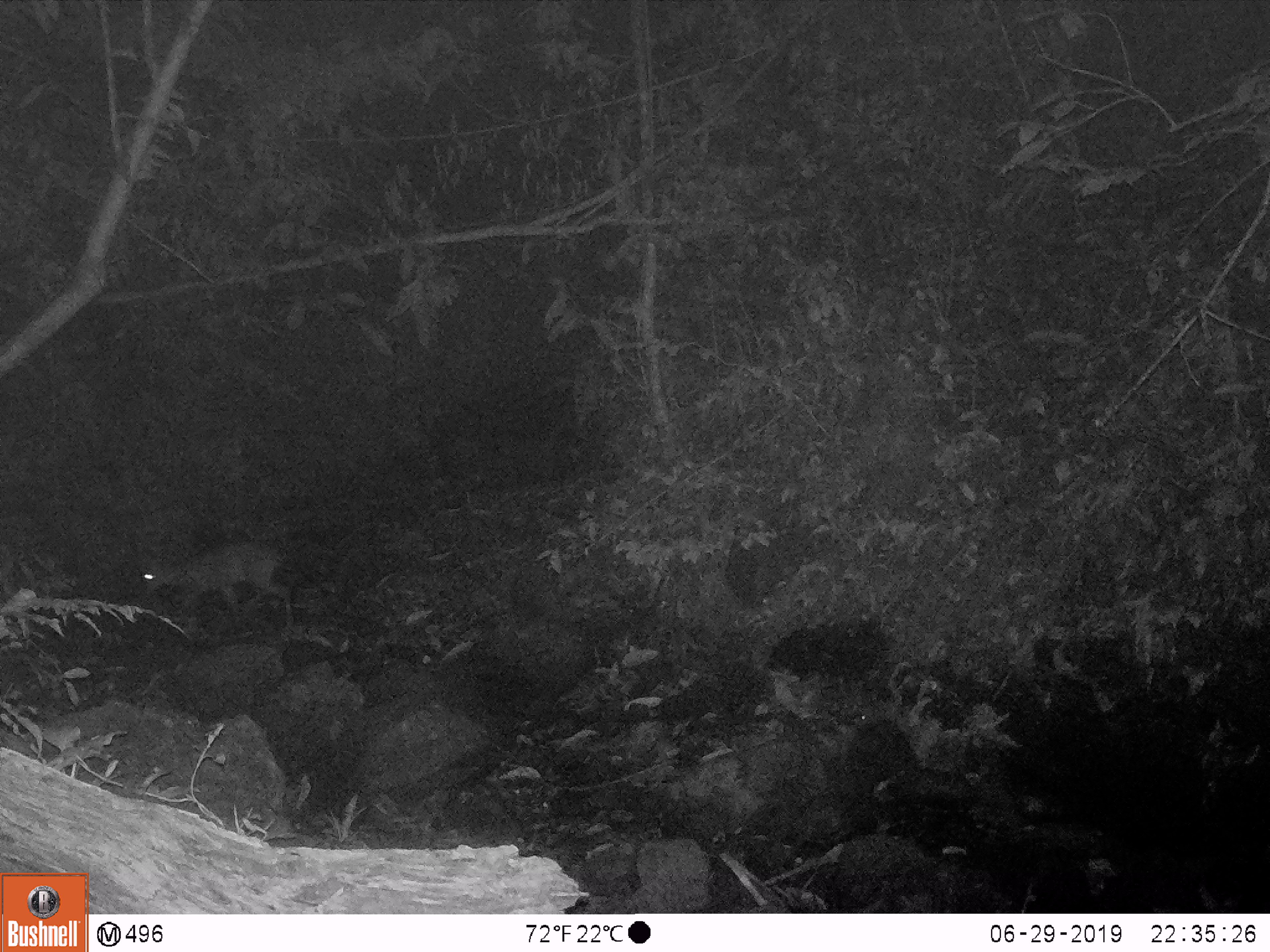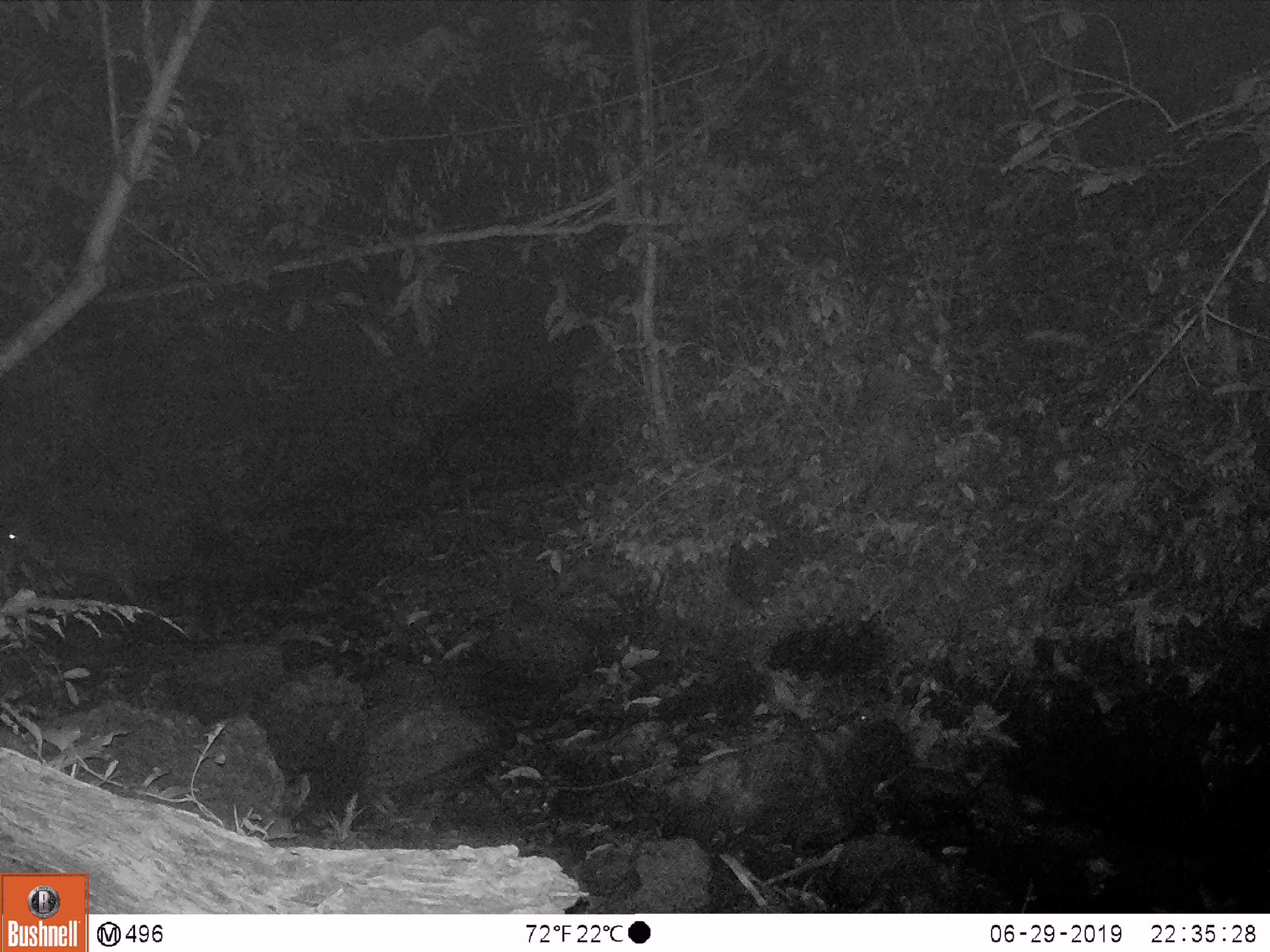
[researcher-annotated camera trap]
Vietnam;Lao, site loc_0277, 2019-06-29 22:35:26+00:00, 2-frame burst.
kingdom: Animalia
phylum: Chordata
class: Mammalia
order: Artiodactyla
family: Cervidae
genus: Muntiacus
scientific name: Muntiacus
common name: muntjacs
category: unidentified muntjac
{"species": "unidentified muntjac (muntjacs) (Muntiacus)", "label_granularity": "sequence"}